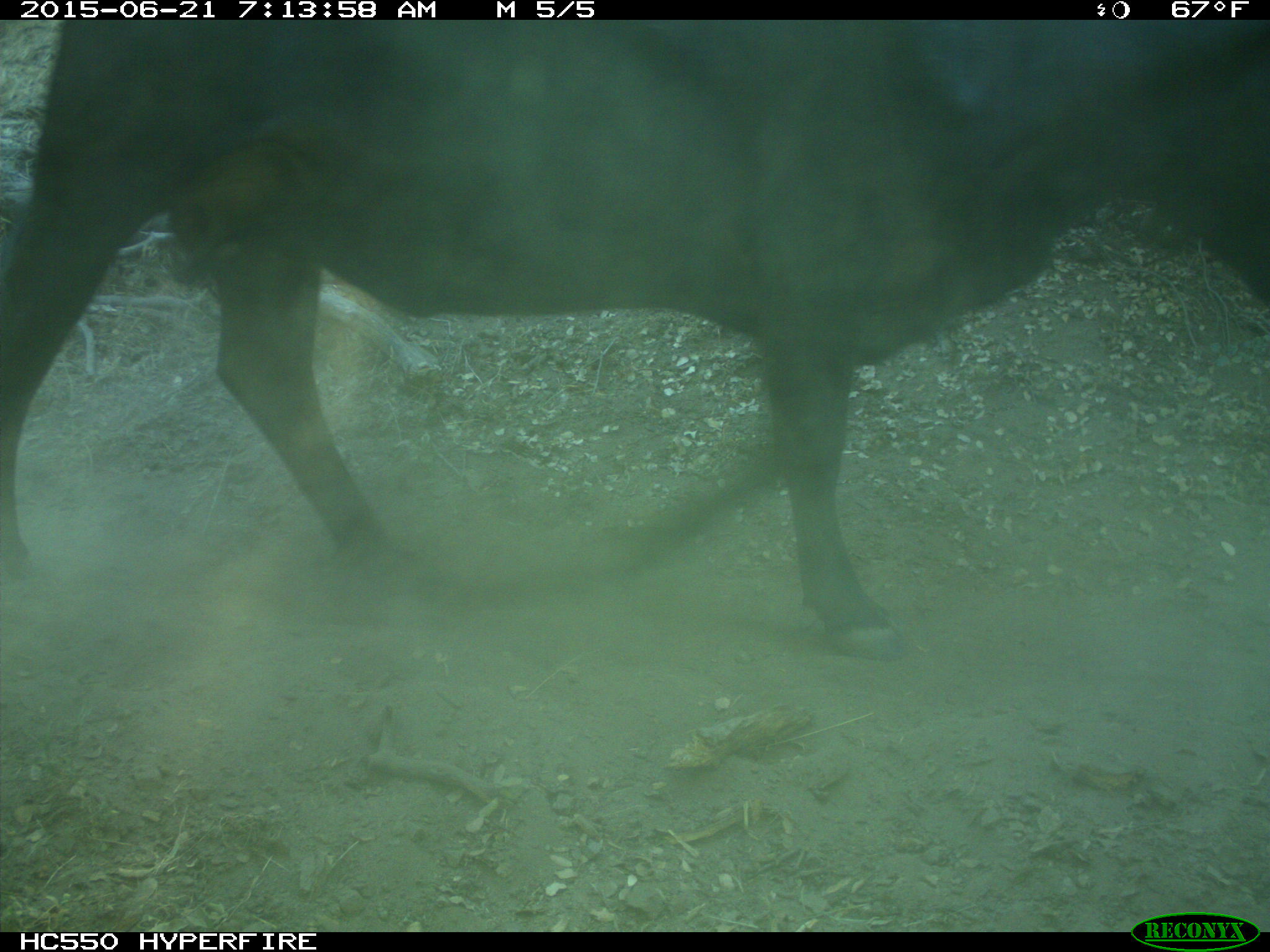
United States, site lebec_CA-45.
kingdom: Animalia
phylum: Chordata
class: Mammalia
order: Artiodactyla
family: Bovidae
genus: Bos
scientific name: Bos taurus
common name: domestic cow